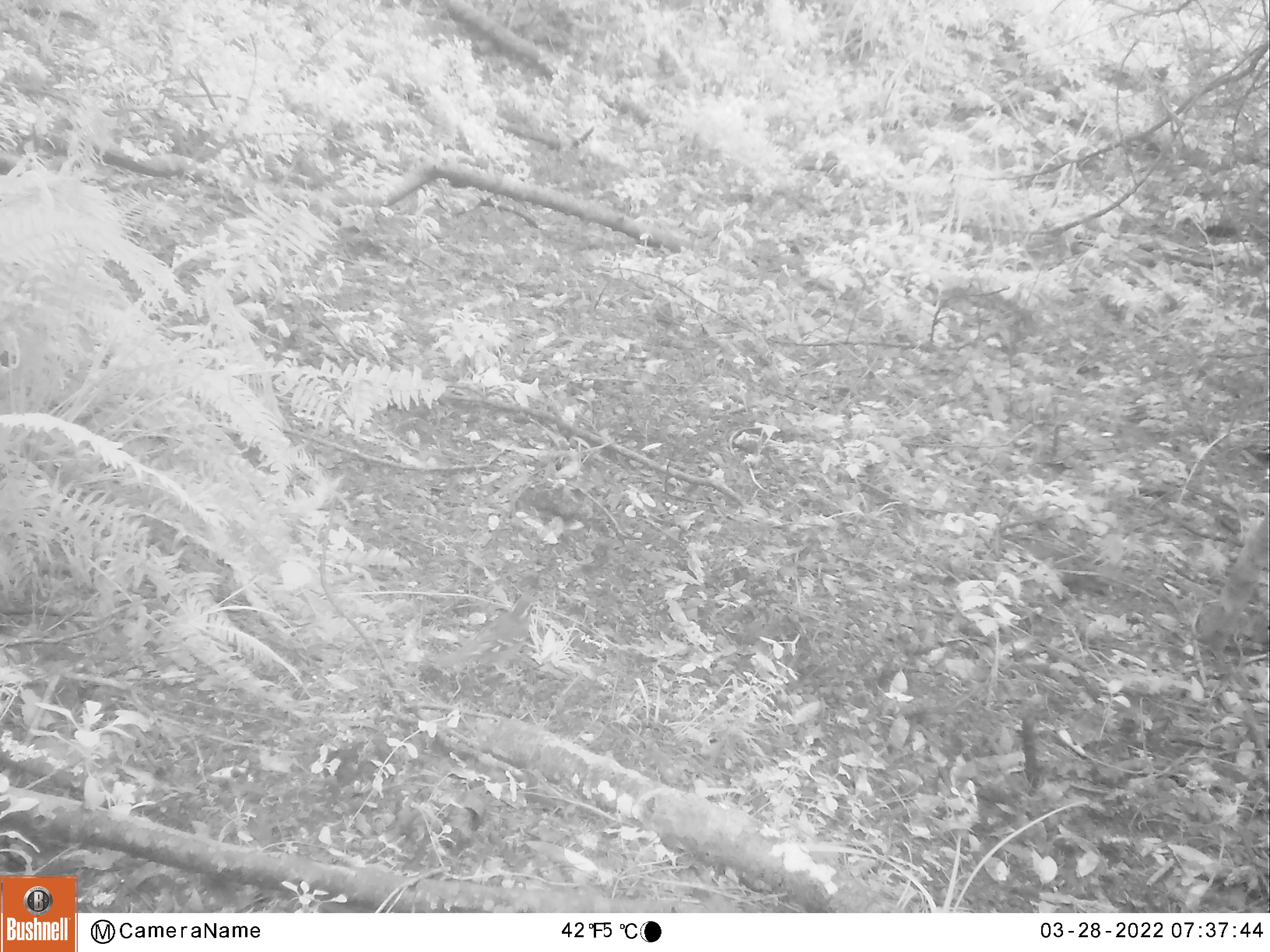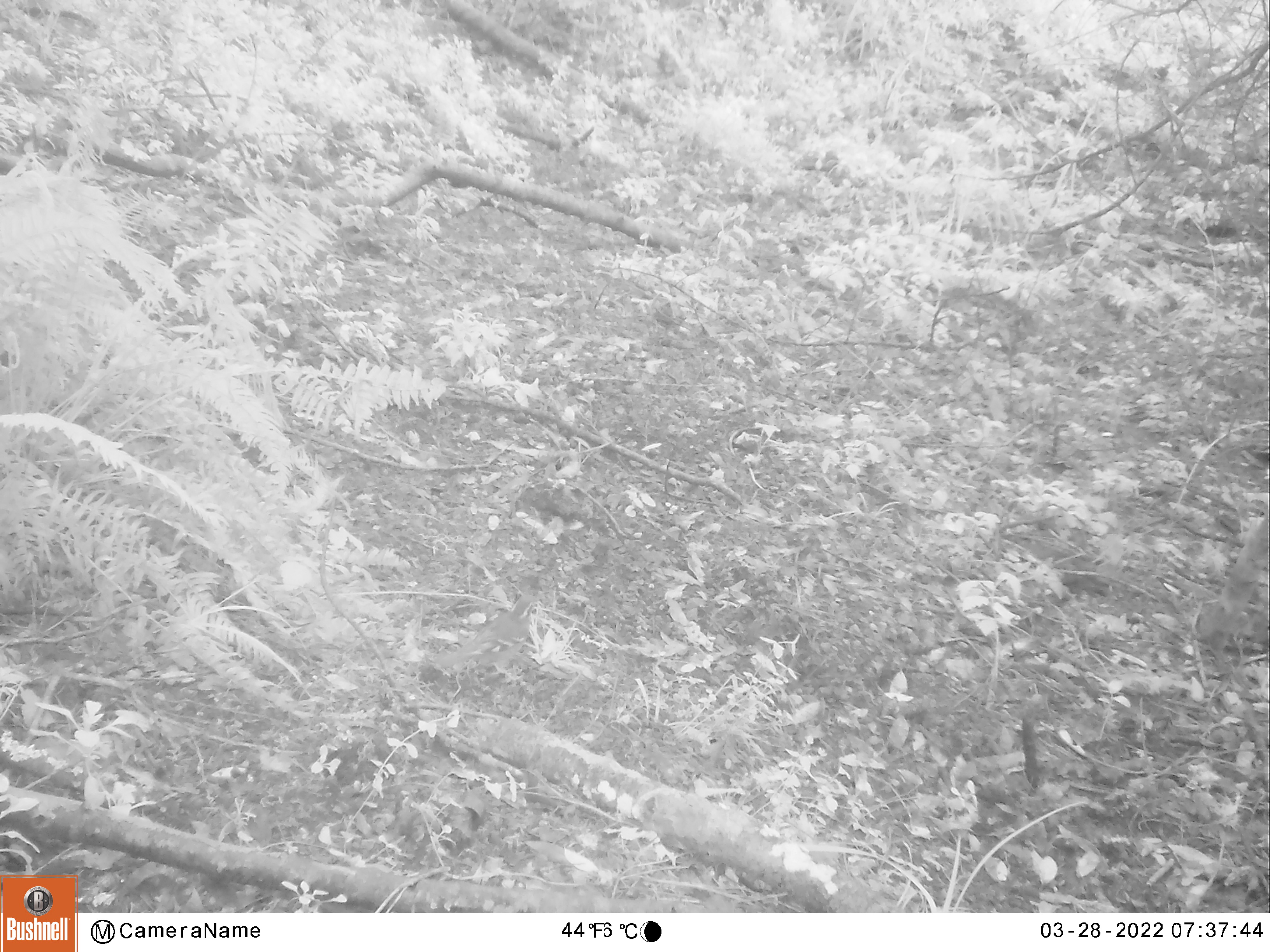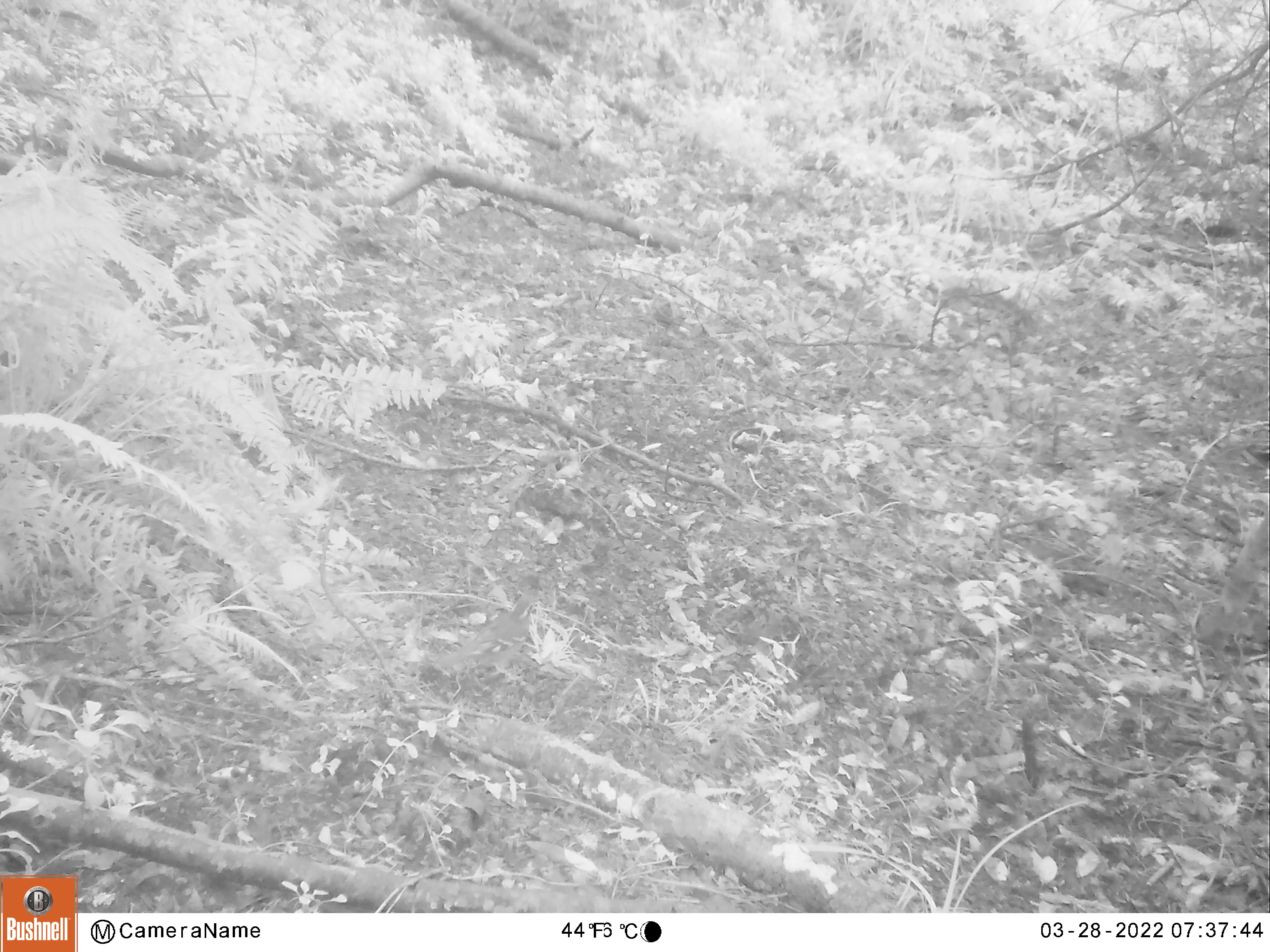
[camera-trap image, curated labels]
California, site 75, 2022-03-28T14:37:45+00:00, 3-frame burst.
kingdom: Animalia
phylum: Chordata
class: Aves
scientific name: Aves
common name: bird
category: unknown bird